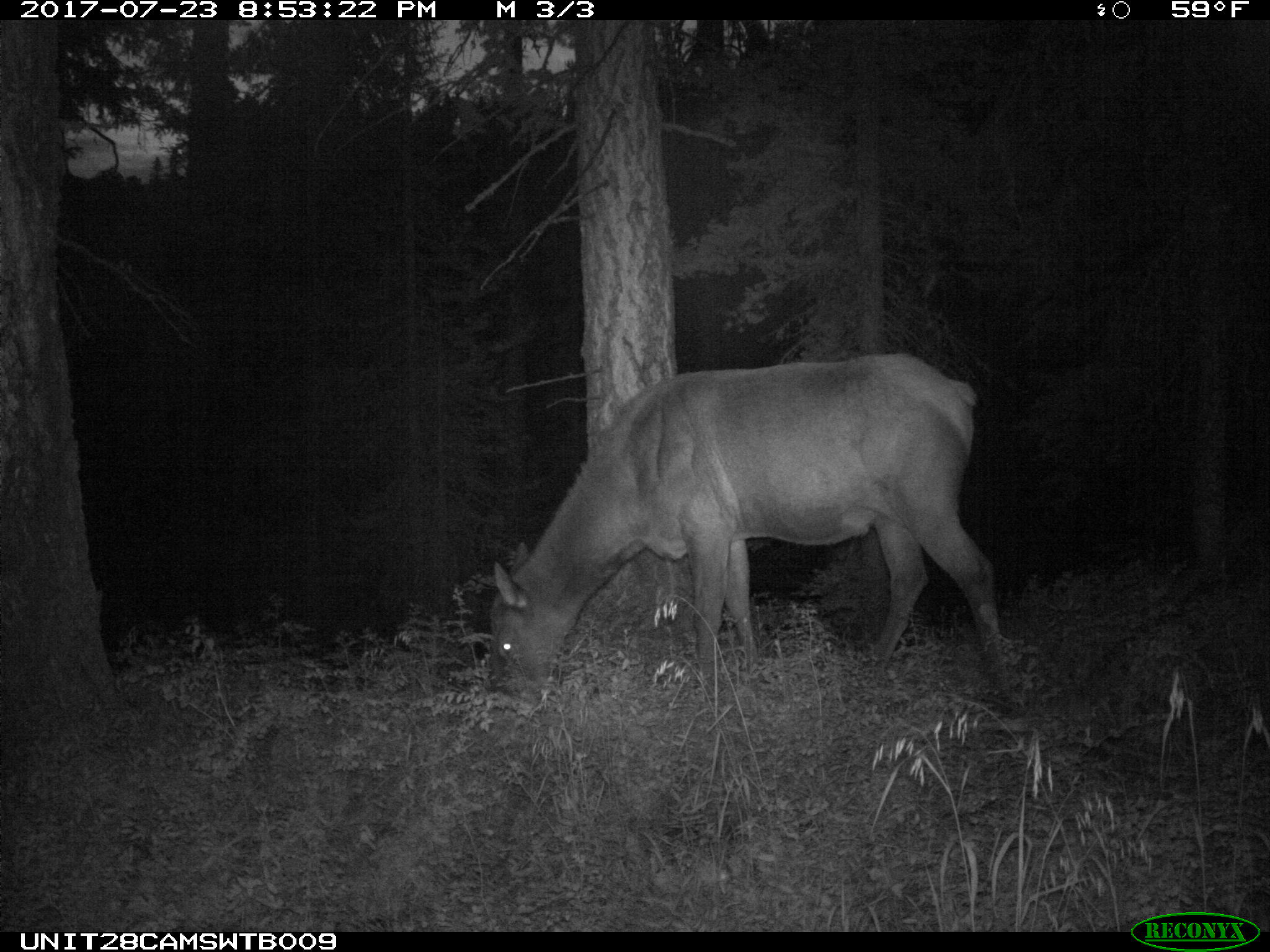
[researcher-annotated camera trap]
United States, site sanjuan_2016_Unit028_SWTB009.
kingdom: Animalia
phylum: Chordata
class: Mammalia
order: Artiodactyla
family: Cervidae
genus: Cervus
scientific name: Cervus elaphus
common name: red deer